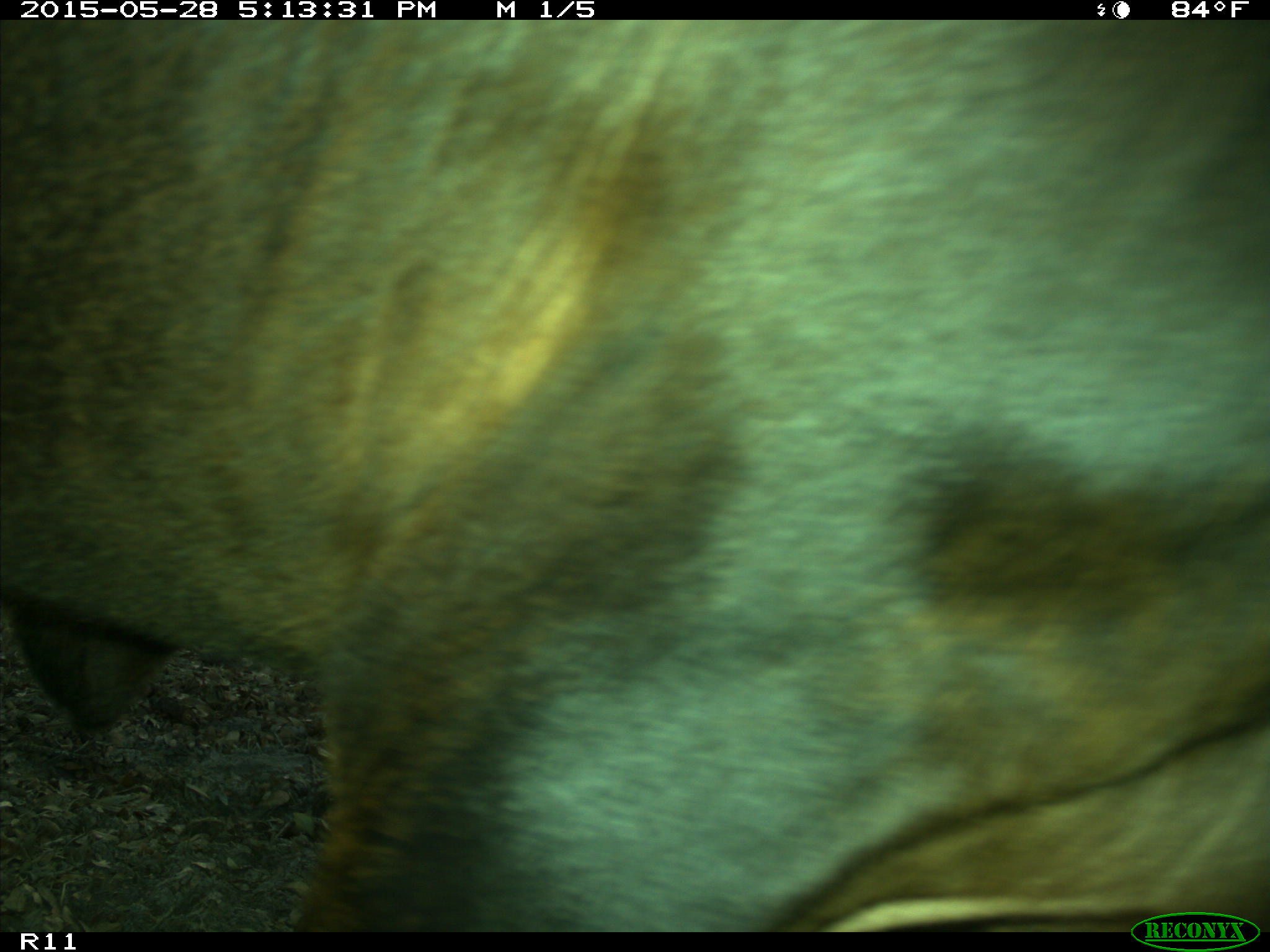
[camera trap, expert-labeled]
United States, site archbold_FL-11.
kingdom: Animalia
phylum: Chordata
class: Mammalia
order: Artiodactyla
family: Bovidae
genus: Bos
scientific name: Bos taurus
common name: domestic cow